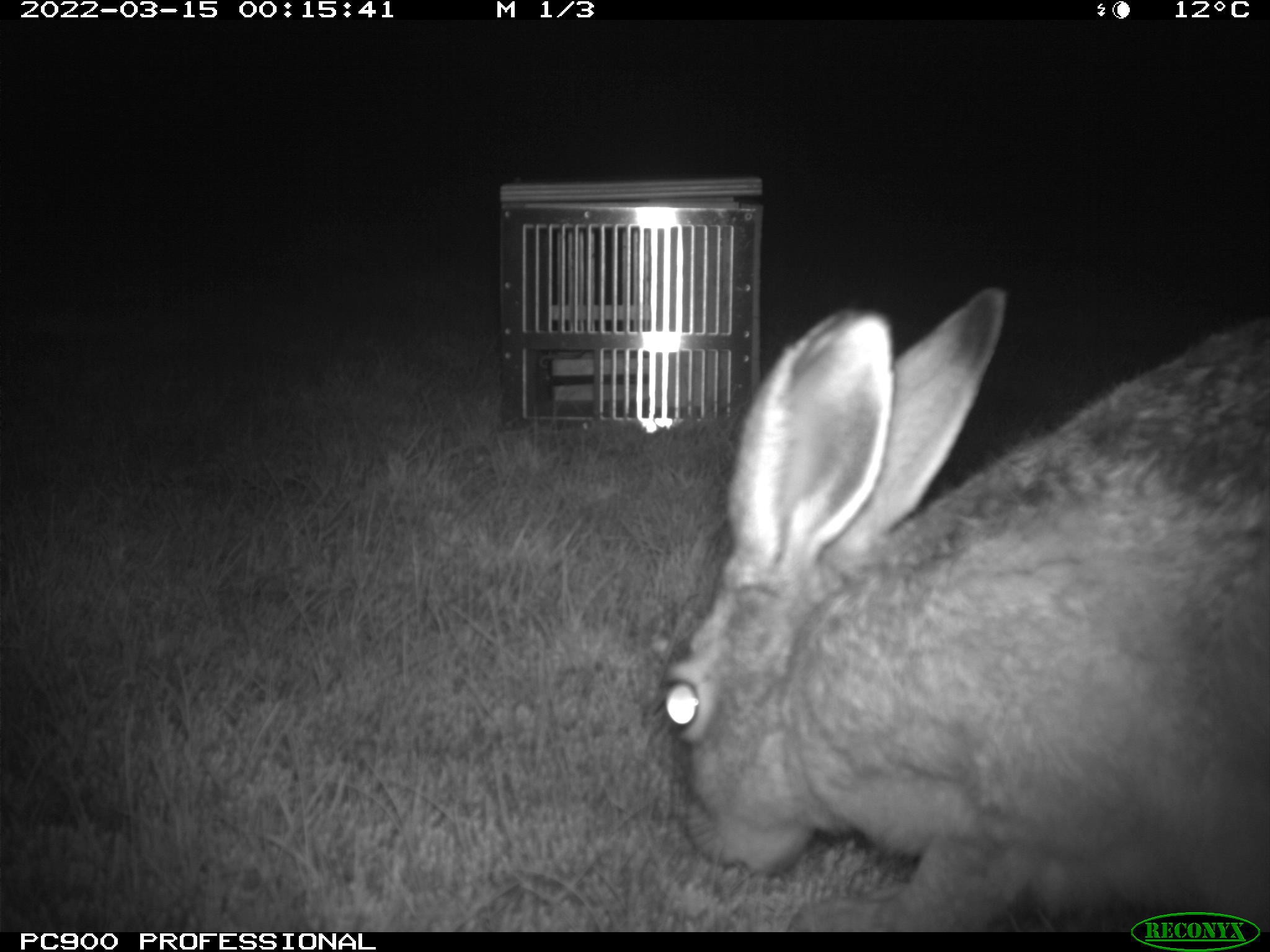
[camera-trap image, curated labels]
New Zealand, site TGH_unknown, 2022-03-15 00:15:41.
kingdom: Animalia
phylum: Chordata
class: Mammalia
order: Lagomorpha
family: Leporidae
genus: Lepus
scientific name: Lepus europaeus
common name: brown hare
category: hare